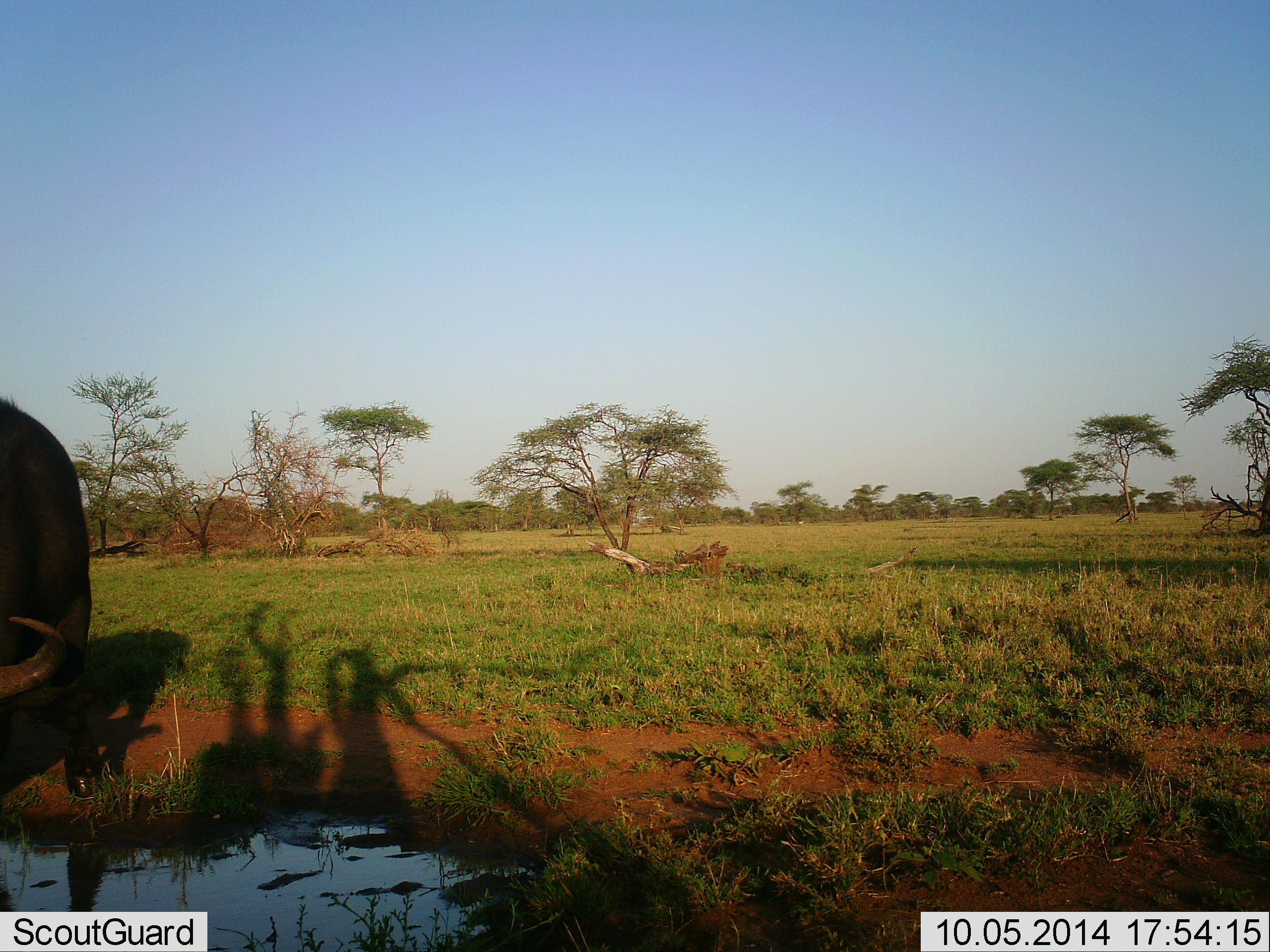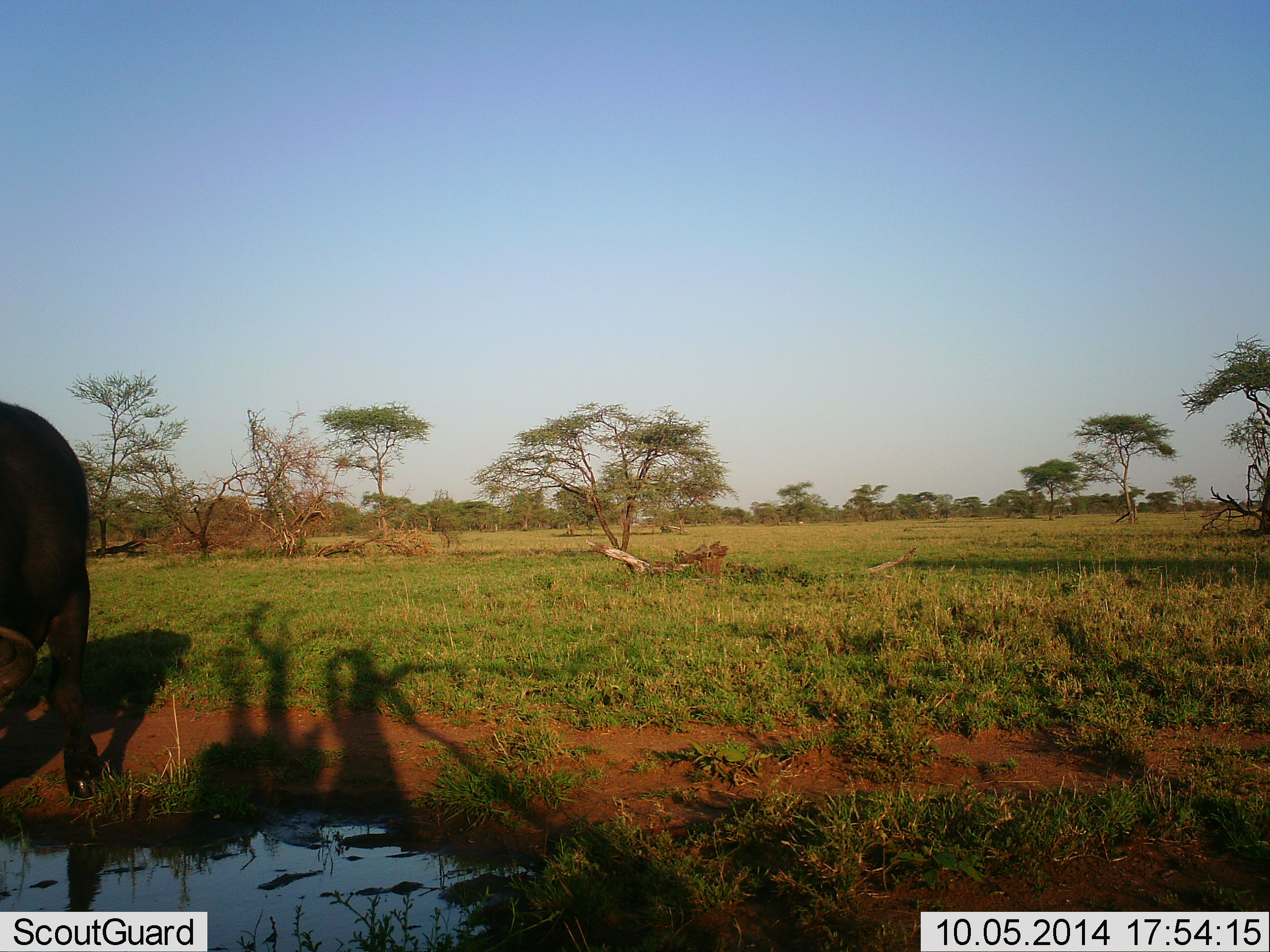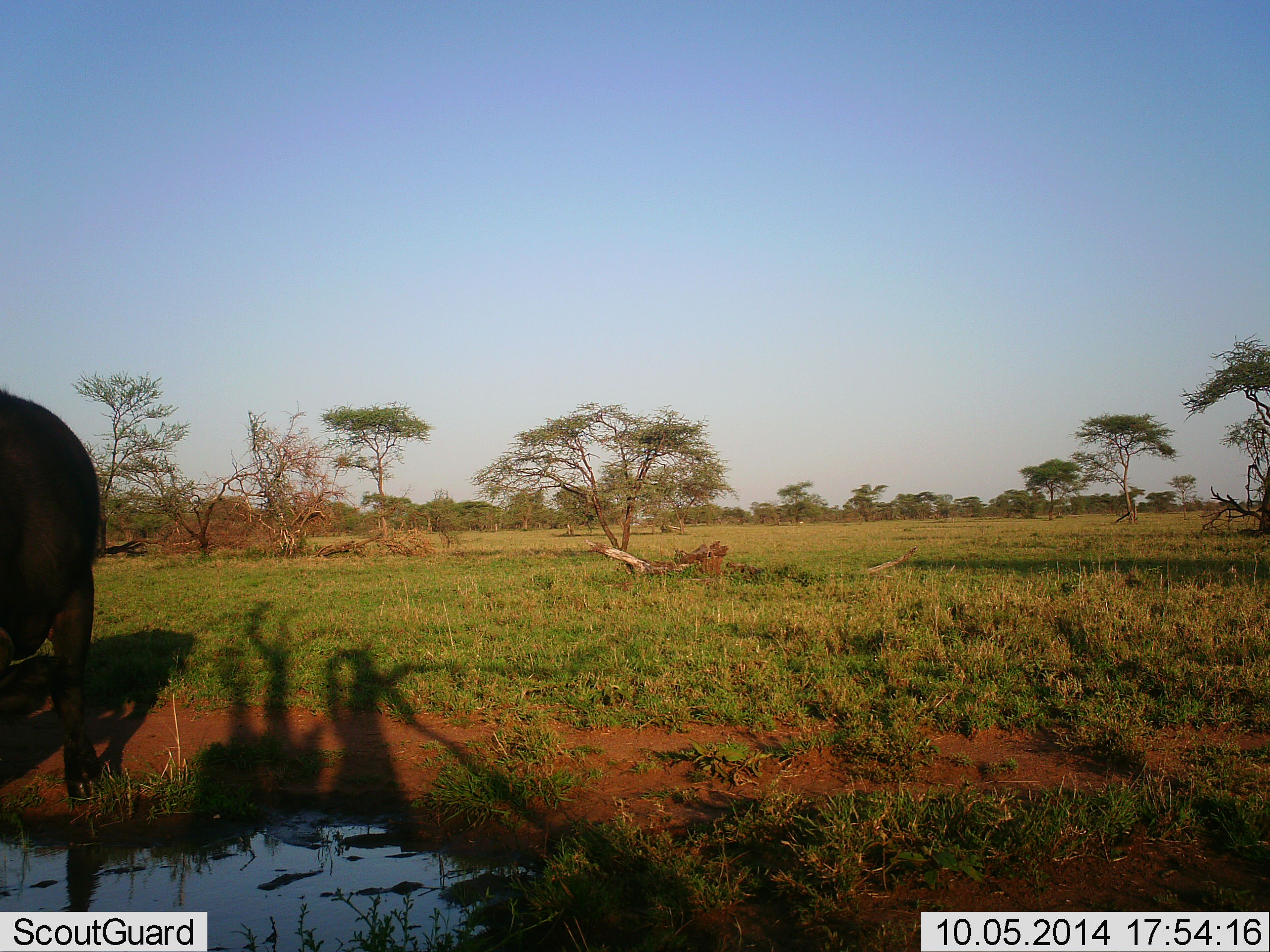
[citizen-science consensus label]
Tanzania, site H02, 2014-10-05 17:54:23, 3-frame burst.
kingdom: Animalia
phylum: Chordata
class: Mammalia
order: Artiodactyla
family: Bovidae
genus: Syncerus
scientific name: Syncerus caffer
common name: cape buffalo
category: buffalo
Buffalo (cape buffalo) (Syncerus caffer), count 1. Behavior (volunteer vote fractions): standing 60%, resting 0%, moving 0%, interacting 0%. Young present (vote fraction): 0%. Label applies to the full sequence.